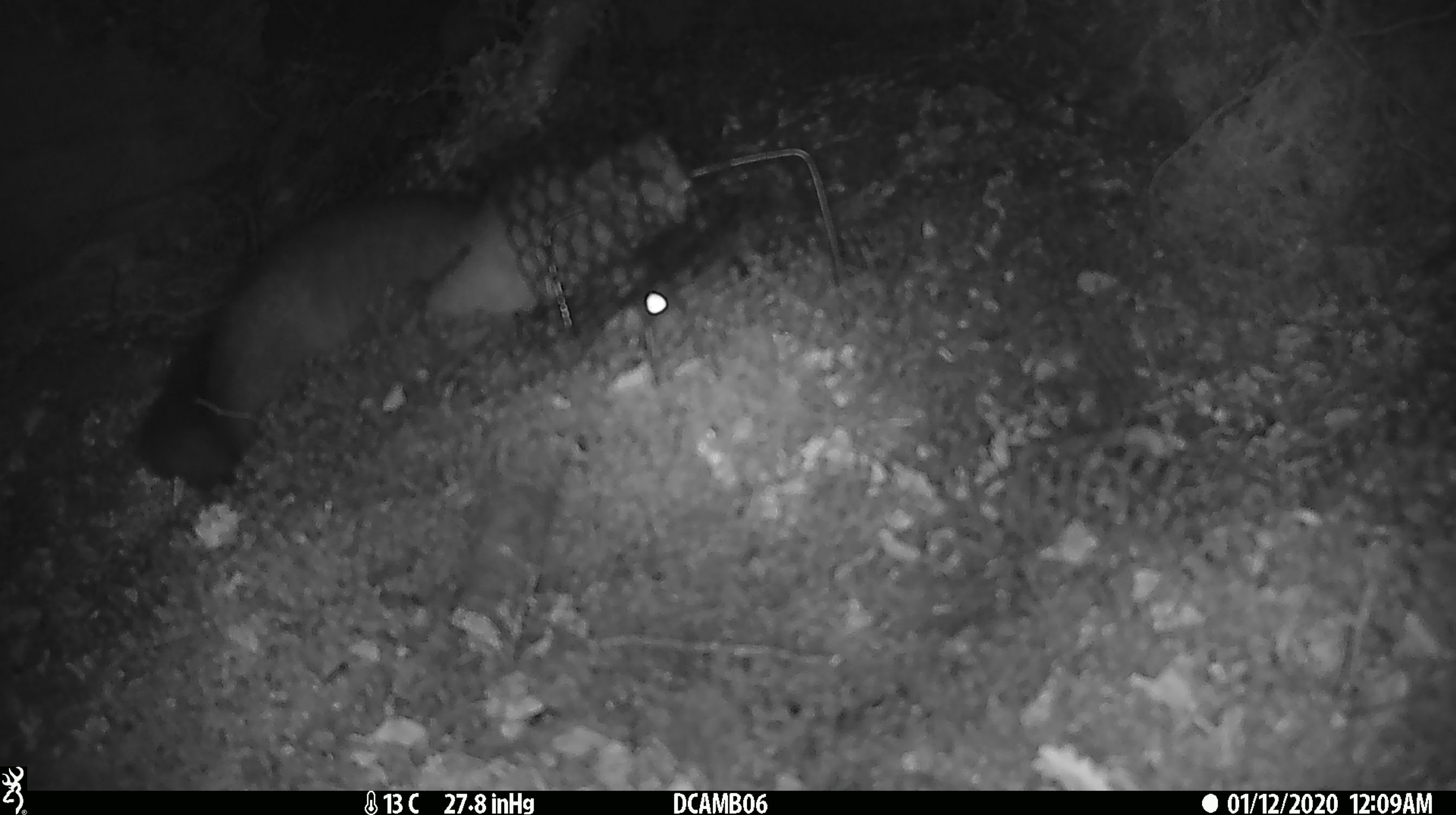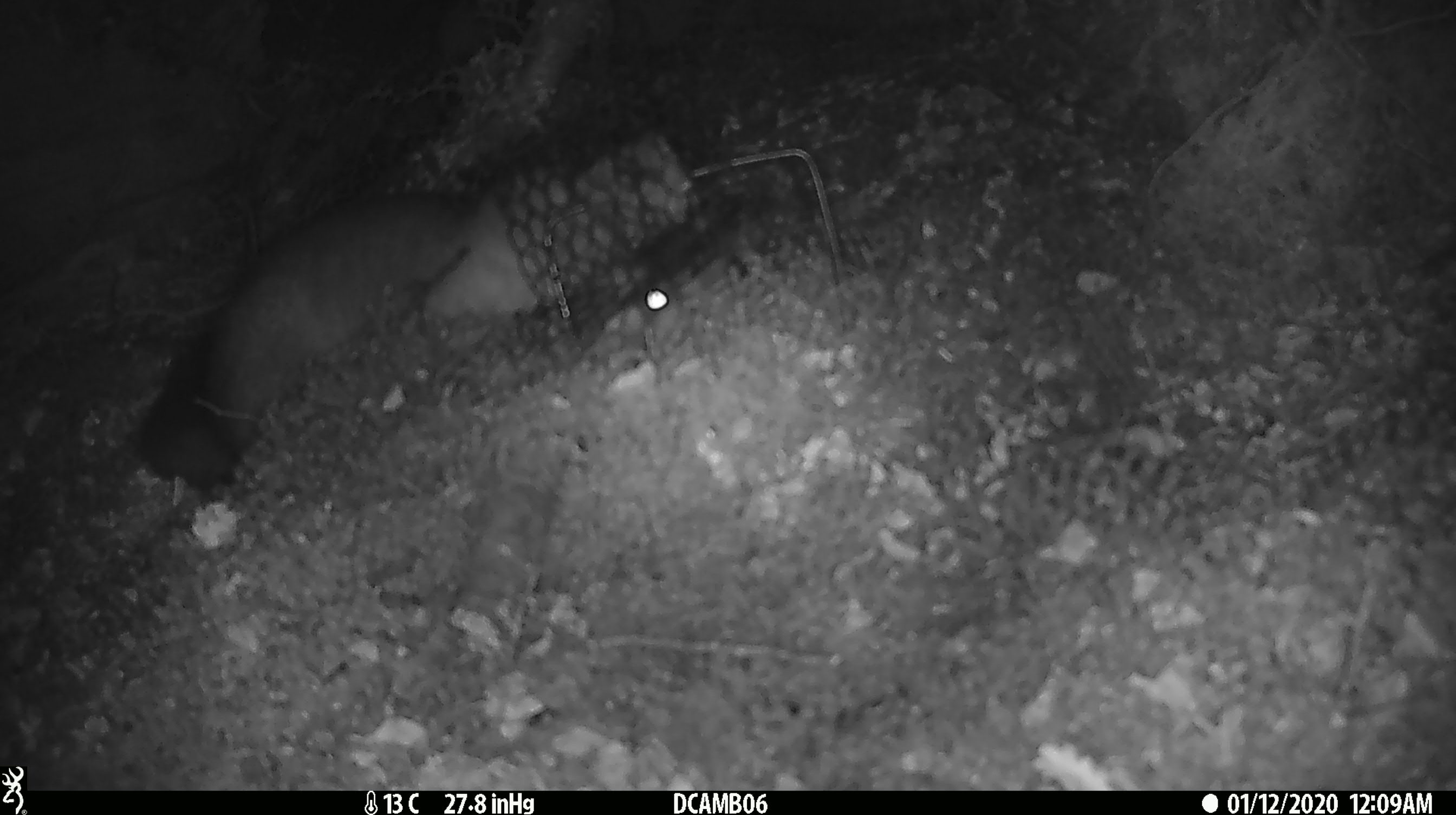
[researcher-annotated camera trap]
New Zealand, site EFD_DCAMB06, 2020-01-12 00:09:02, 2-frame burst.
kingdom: Animalia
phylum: Chordata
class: Mammalia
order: Diprotodontia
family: Phalangeridae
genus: Trichosurus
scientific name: Trichosurus vulpecula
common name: common brushtail possum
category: possum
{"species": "possum (common brushtail possum) (Trichosurus vulpecula)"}